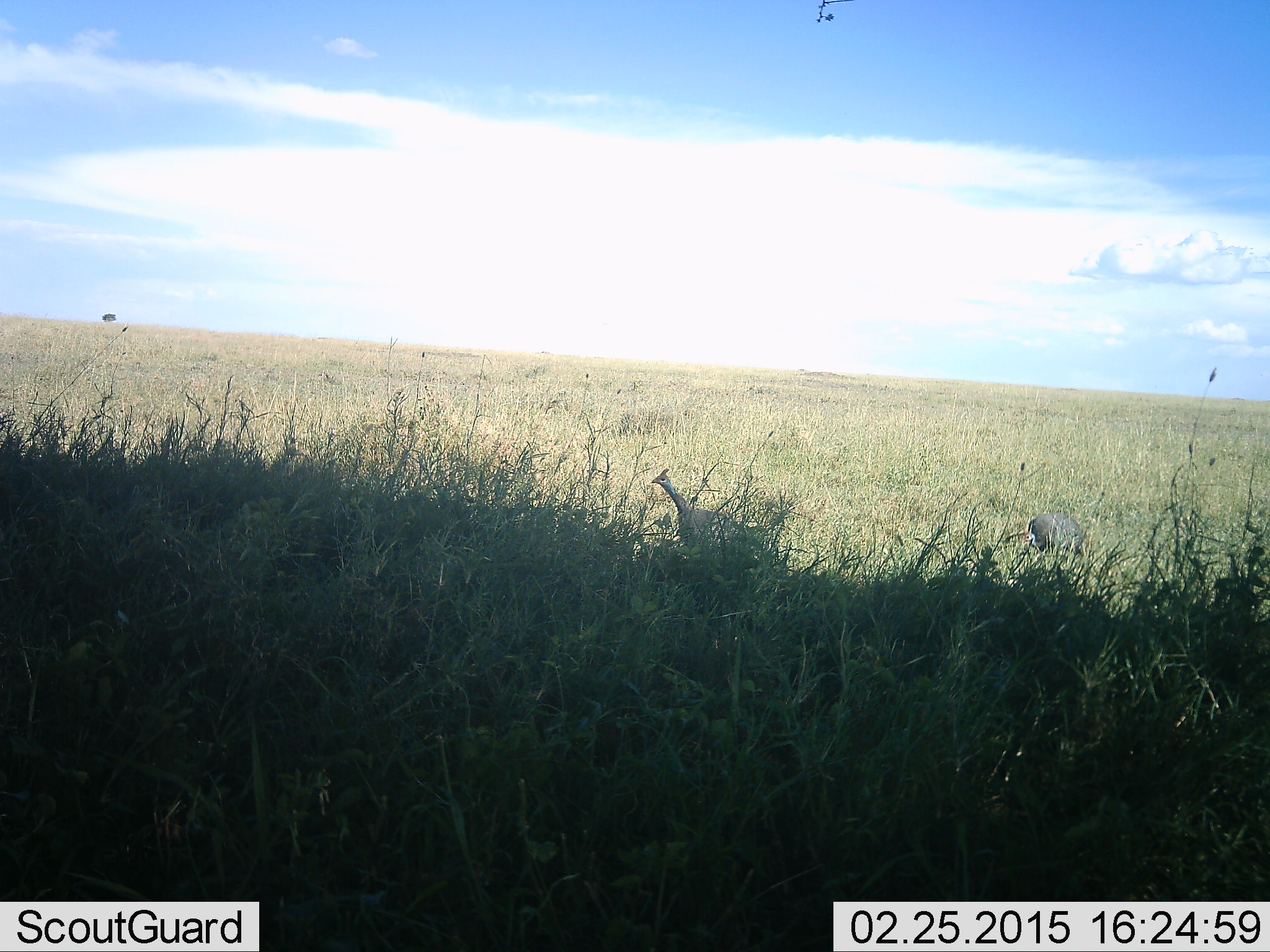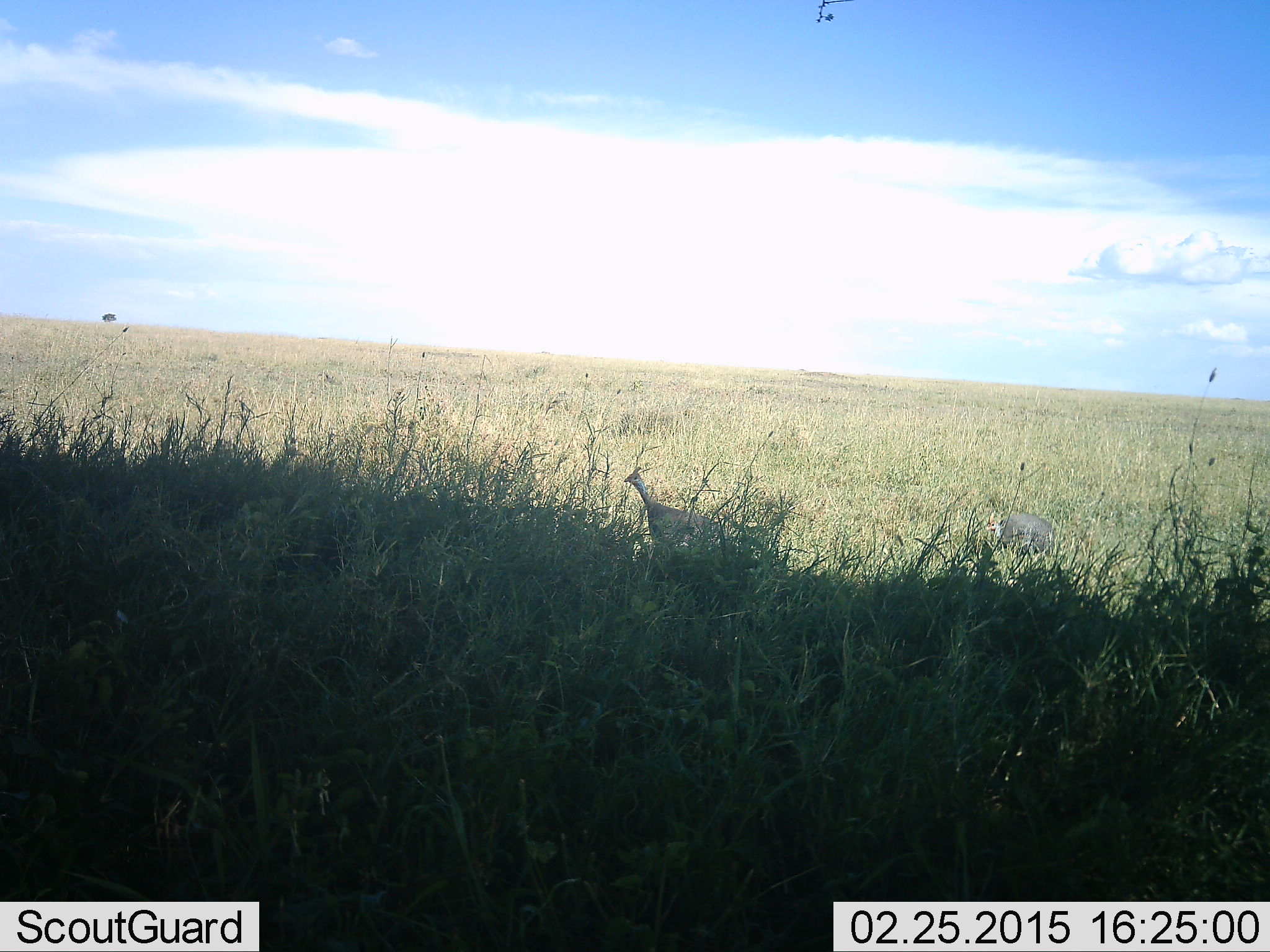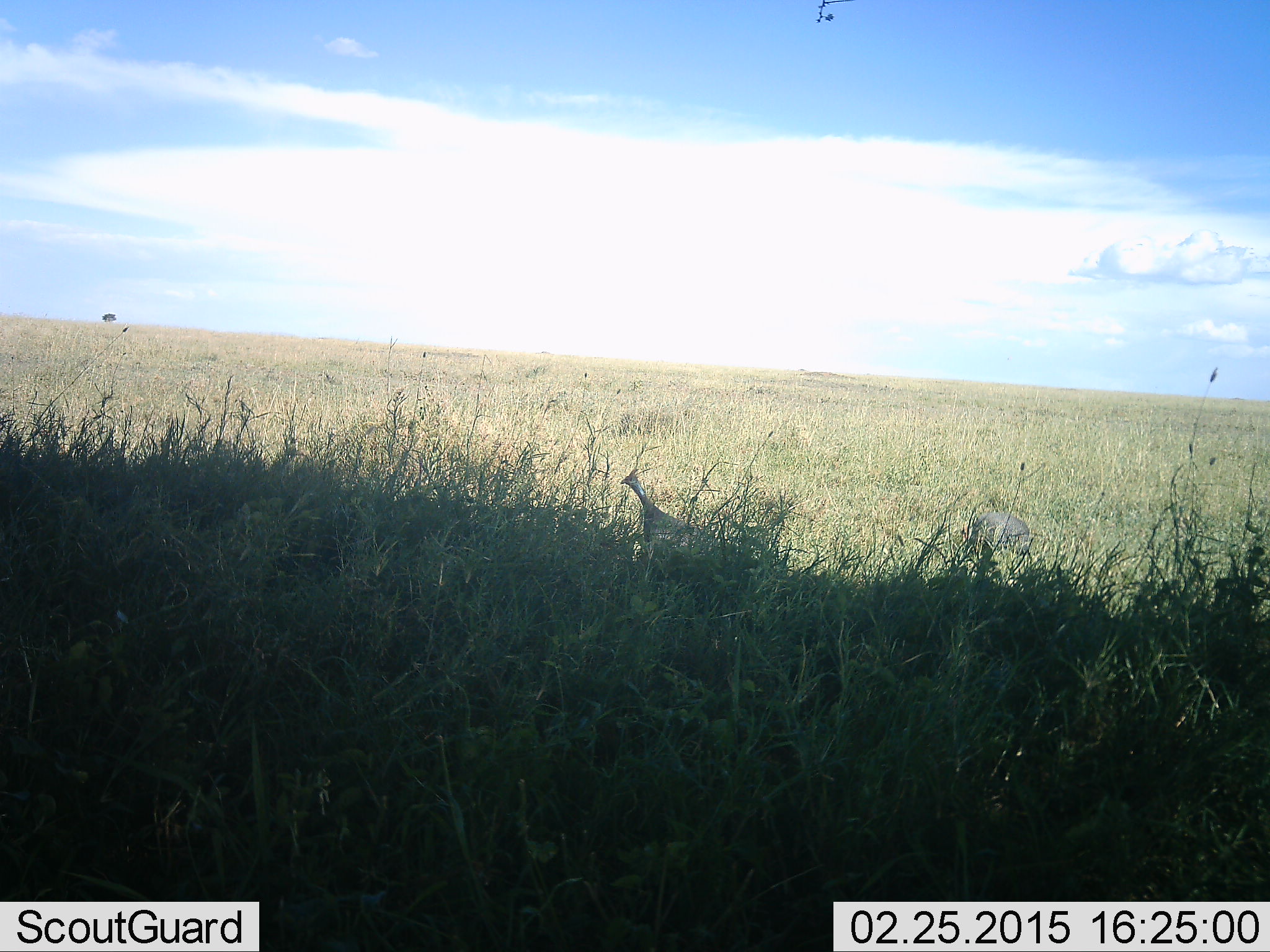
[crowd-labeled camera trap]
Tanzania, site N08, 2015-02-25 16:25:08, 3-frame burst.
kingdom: Animalia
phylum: Chordata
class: Aves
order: Galliformes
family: Numididae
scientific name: Numididae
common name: guinea fowl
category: guineafowl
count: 2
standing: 30%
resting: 0%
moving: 80%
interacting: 0%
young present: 0%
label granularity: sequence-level